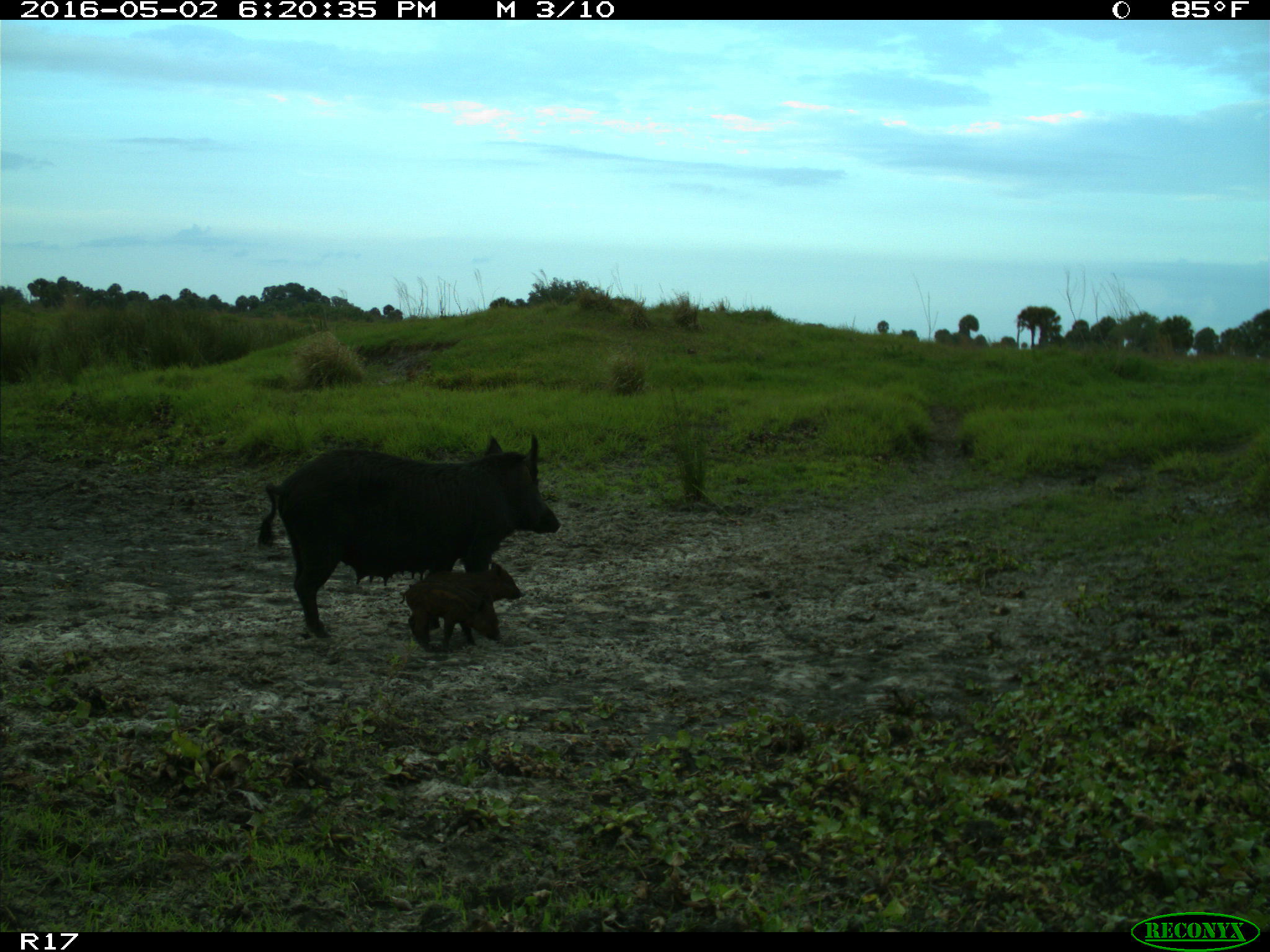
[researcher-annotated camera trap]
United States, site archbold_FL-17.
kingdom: Animalia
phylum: Chordata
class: Mammalia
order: Artiodactyla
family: Suidae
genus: Sus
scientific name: Sus scrofa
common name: wild boar